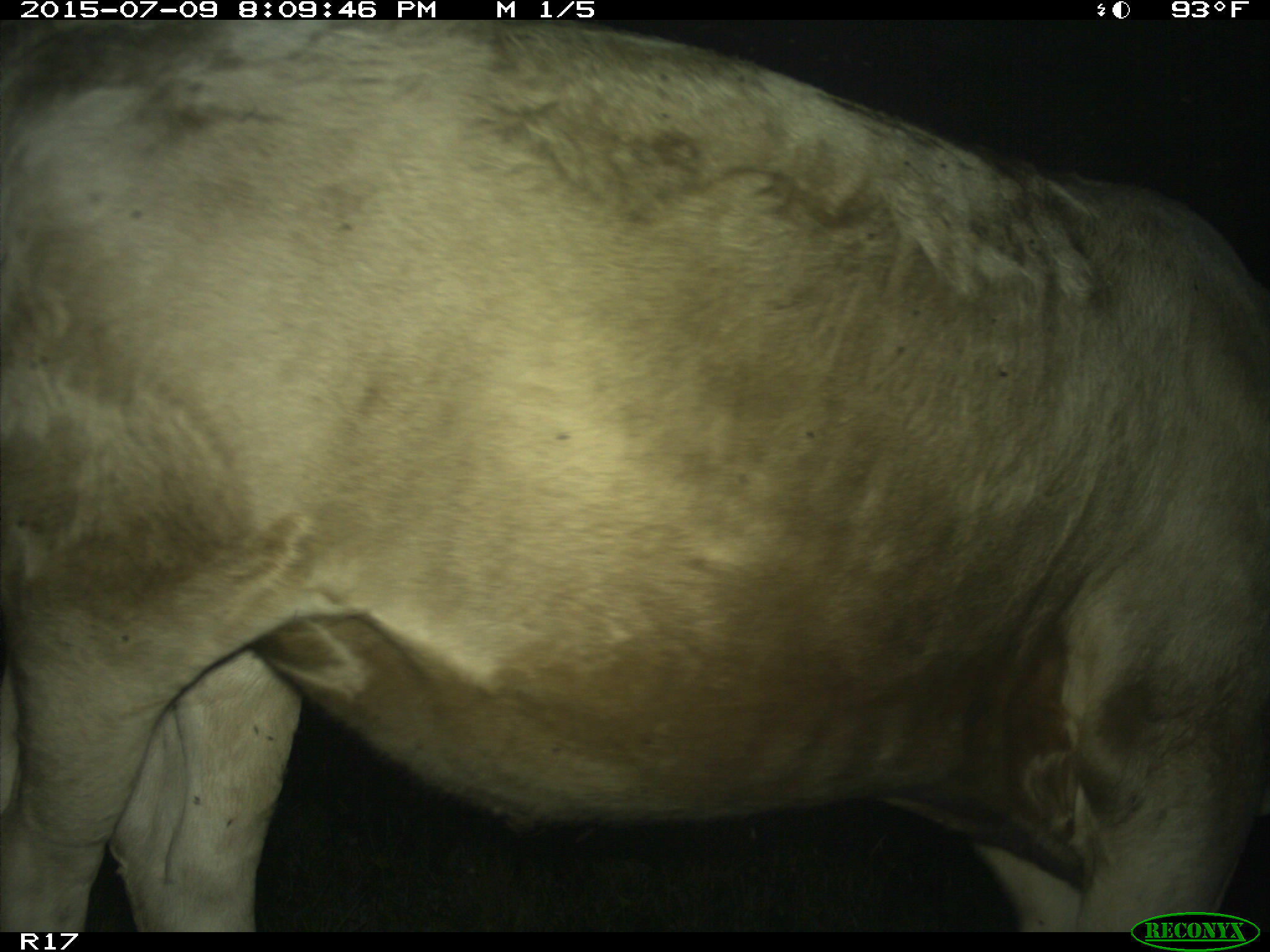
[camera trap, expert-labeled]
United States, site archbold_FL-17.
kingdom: Animalia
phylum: Chordata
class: Mammalia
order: Artiodactyla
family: Bovidae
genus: Bos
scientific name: Bos taurus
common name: domestic cow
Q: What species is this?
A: Bos taurus (domestic cow).